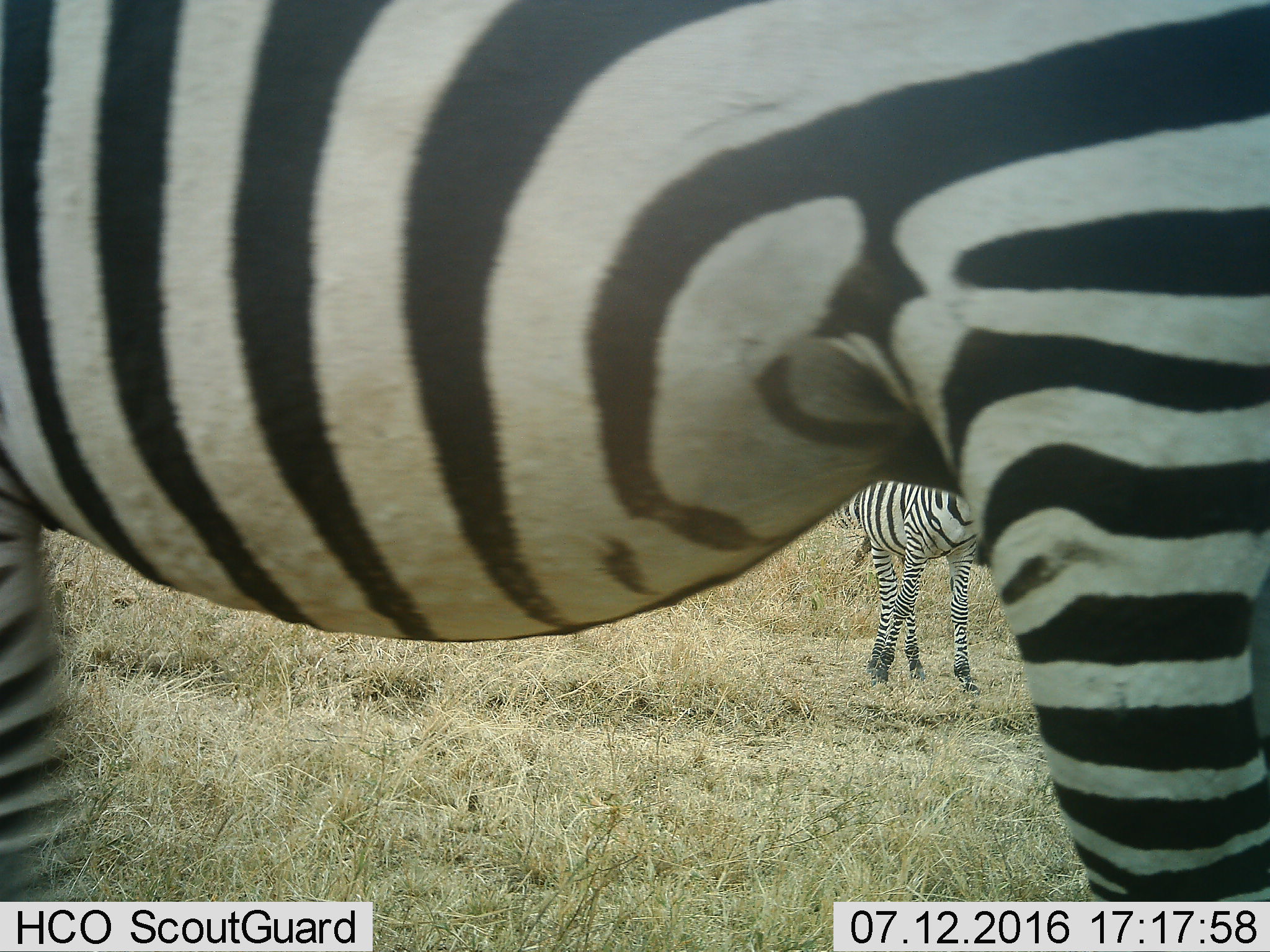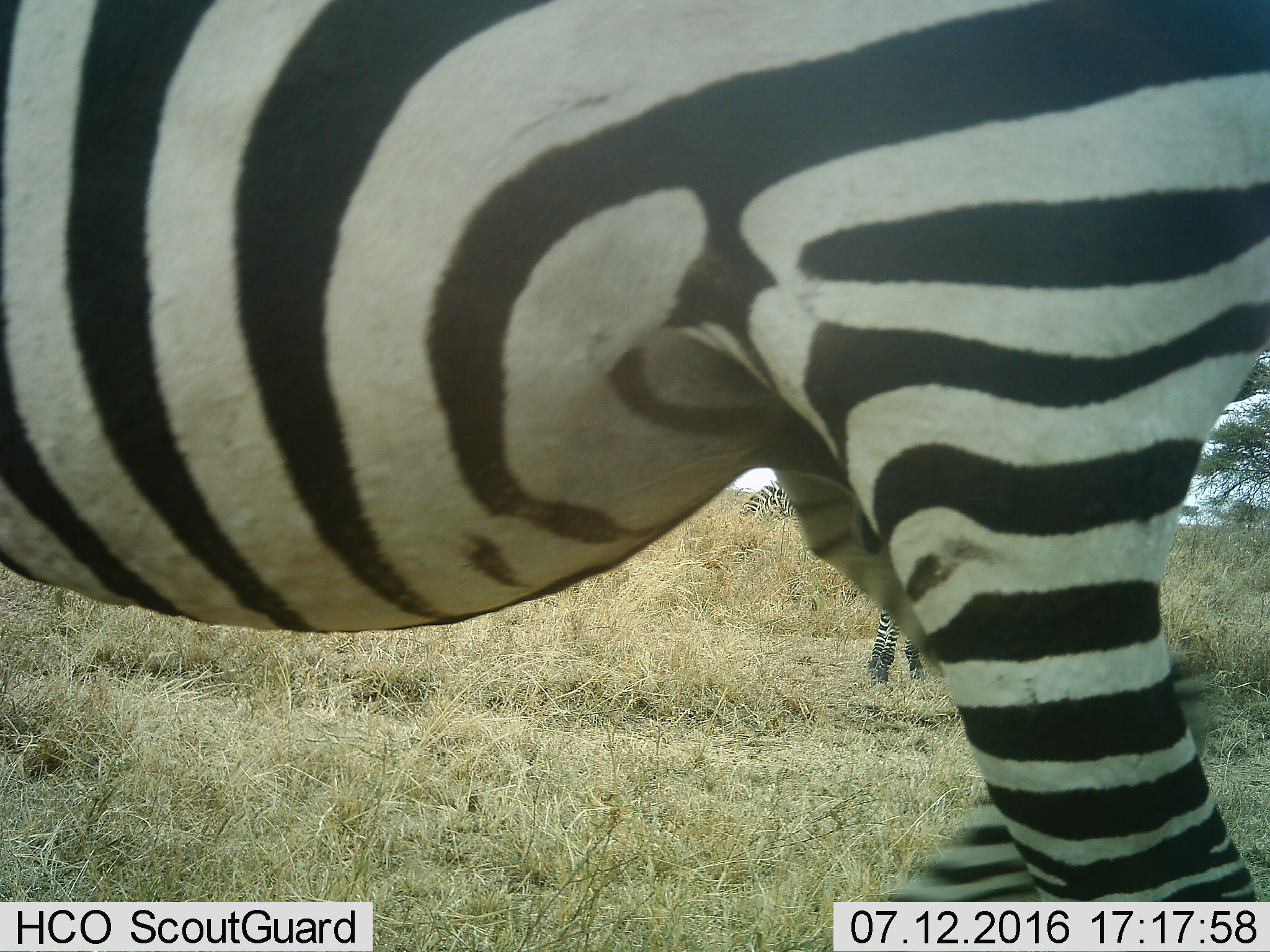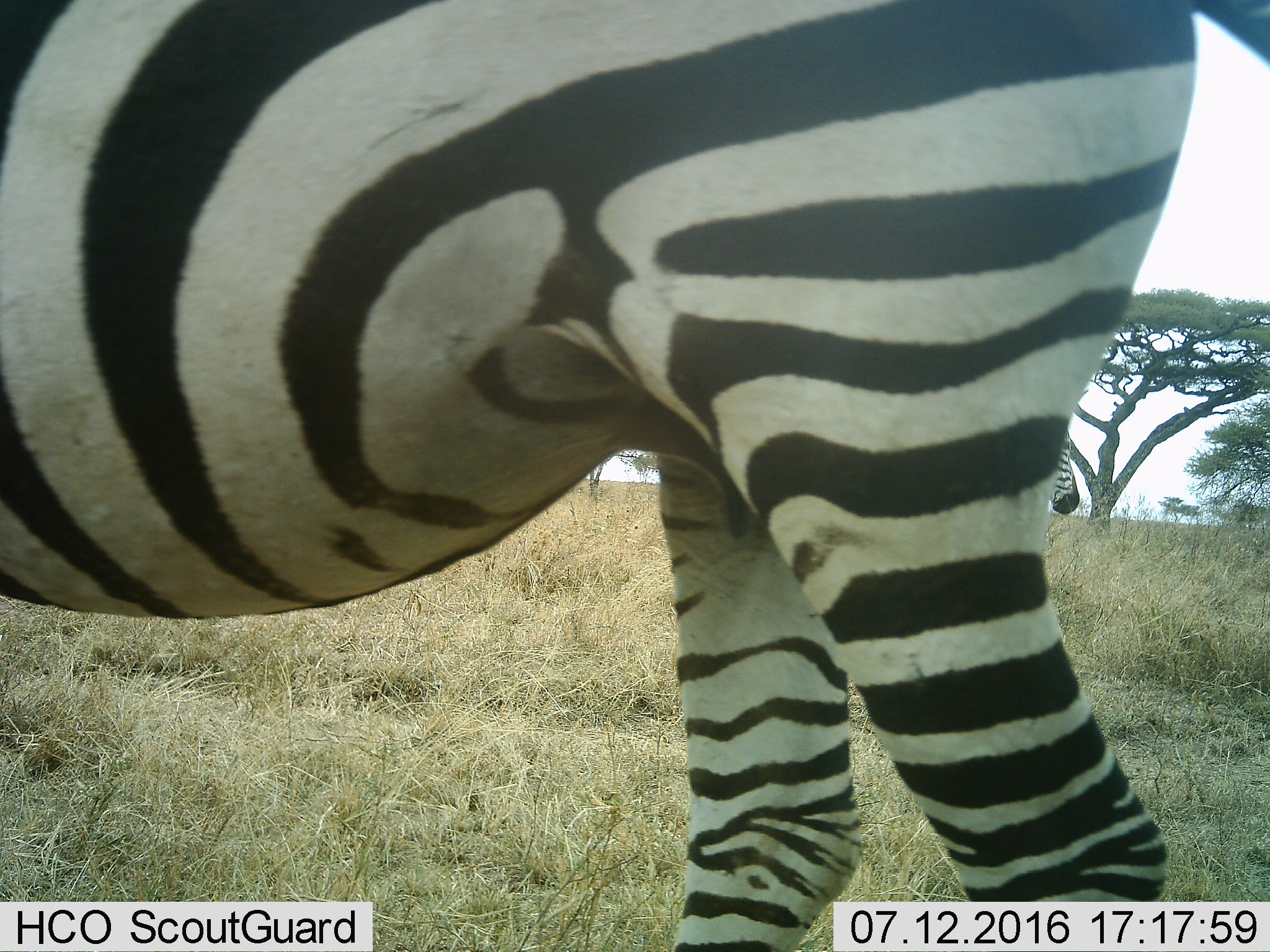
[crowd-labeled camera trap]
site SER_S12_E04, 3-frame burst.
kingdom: Animalia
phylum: Chordata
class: Mammalia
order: Perissodactyla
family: Equidae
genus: Equus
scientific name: Equus quagga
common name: plains zebra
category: zebraplains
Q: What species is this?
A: Zebraplains (plains zebra) (Equus quagga).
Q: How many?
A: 3.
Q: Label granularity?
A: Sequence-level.